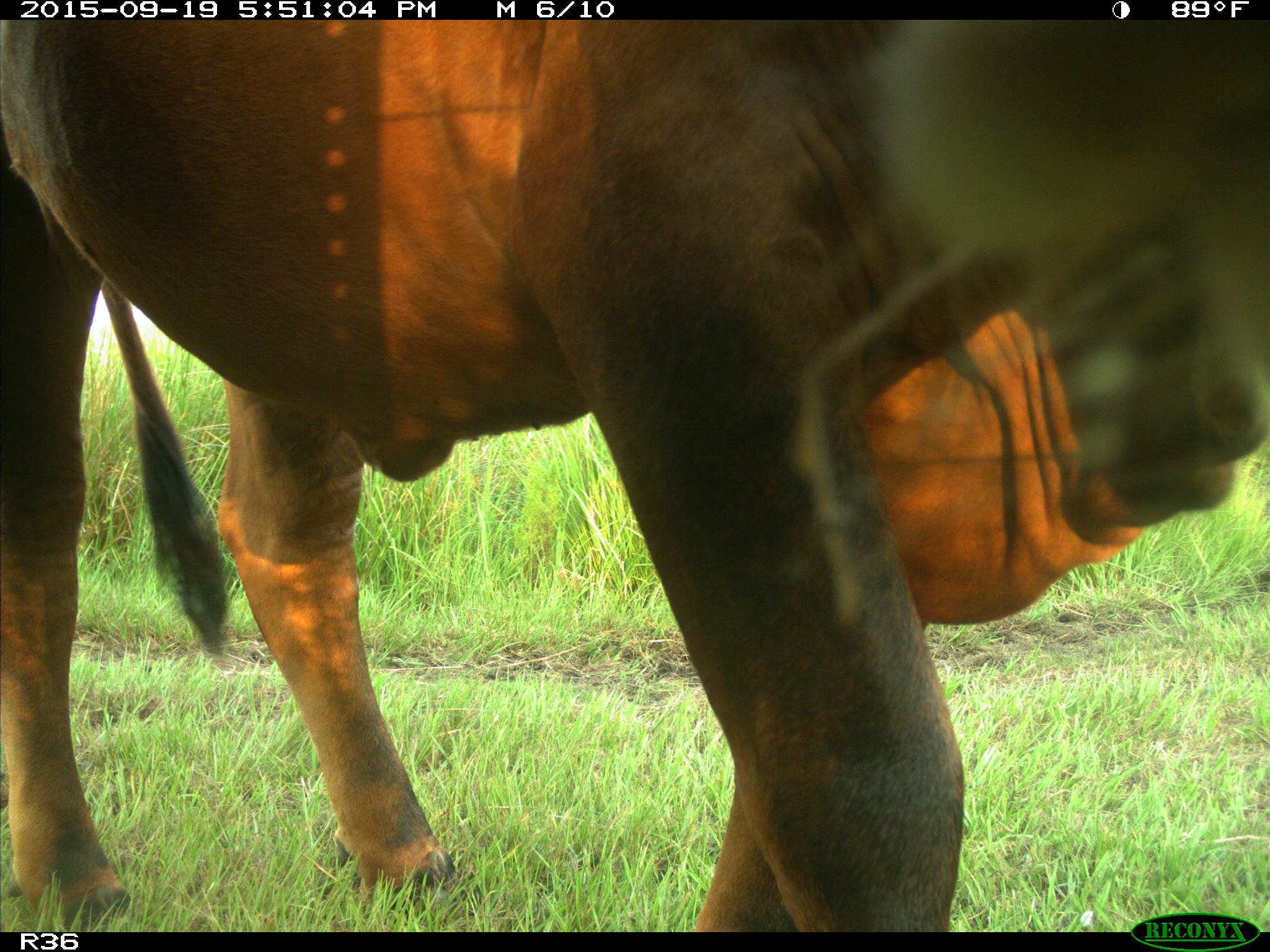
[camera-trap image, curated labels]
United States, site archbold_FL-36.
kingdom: Animalia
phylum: Chordata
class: Mammalia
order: Artiodactyla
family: Bovidae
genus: Bos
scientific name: Bos taurus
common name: domestic cow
Bos taurus (domestic cow).